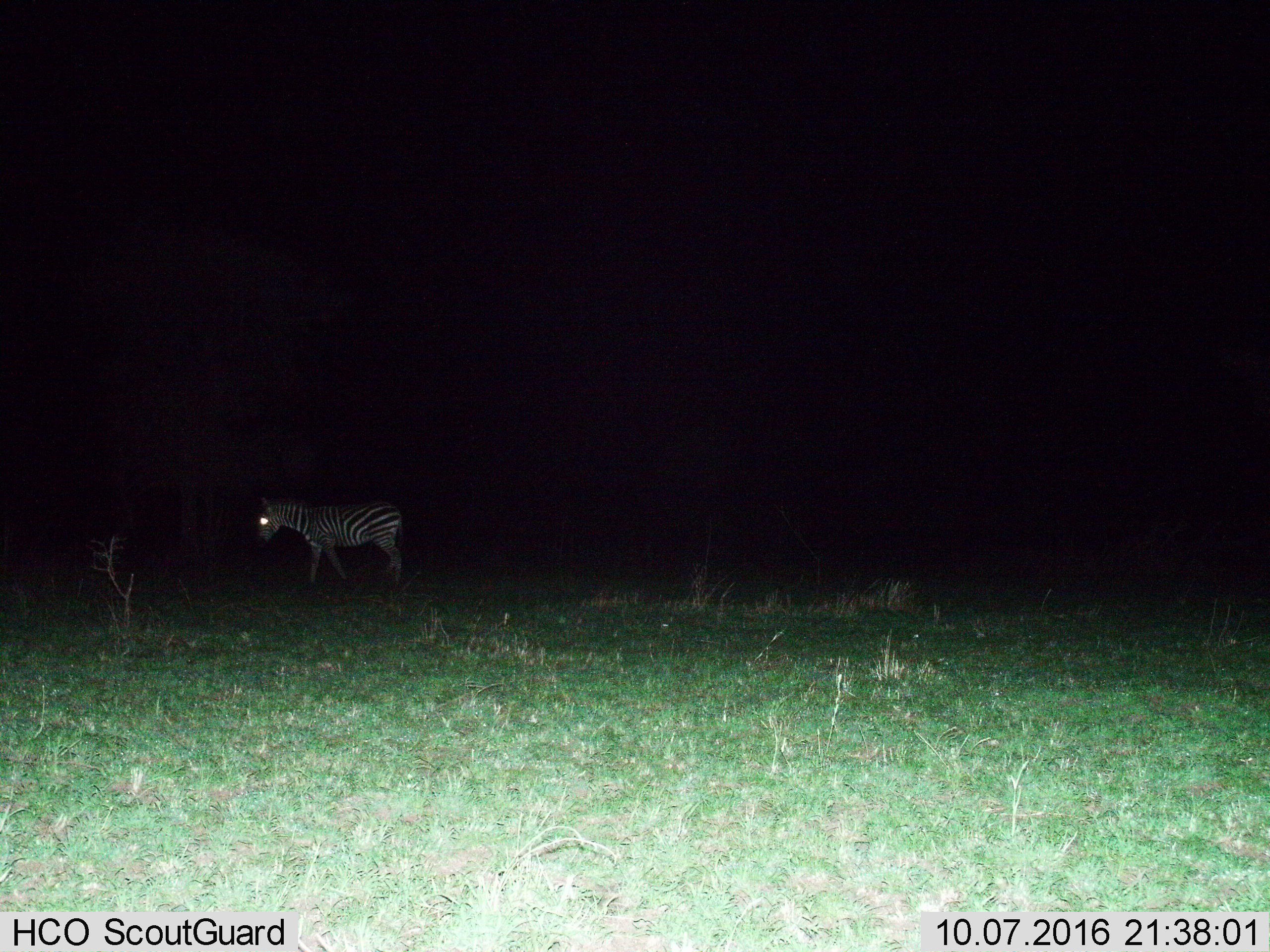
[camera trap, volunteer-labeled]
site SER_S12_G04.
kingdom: Animalia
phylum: Chordata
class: Mammalia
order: Perissodactyla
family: Equidae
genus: Equus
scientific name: Equus quagga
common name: plains zebra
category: zebraplains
Zebraplains (plains zebra) (Equus quagga), count 1. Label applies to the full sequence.